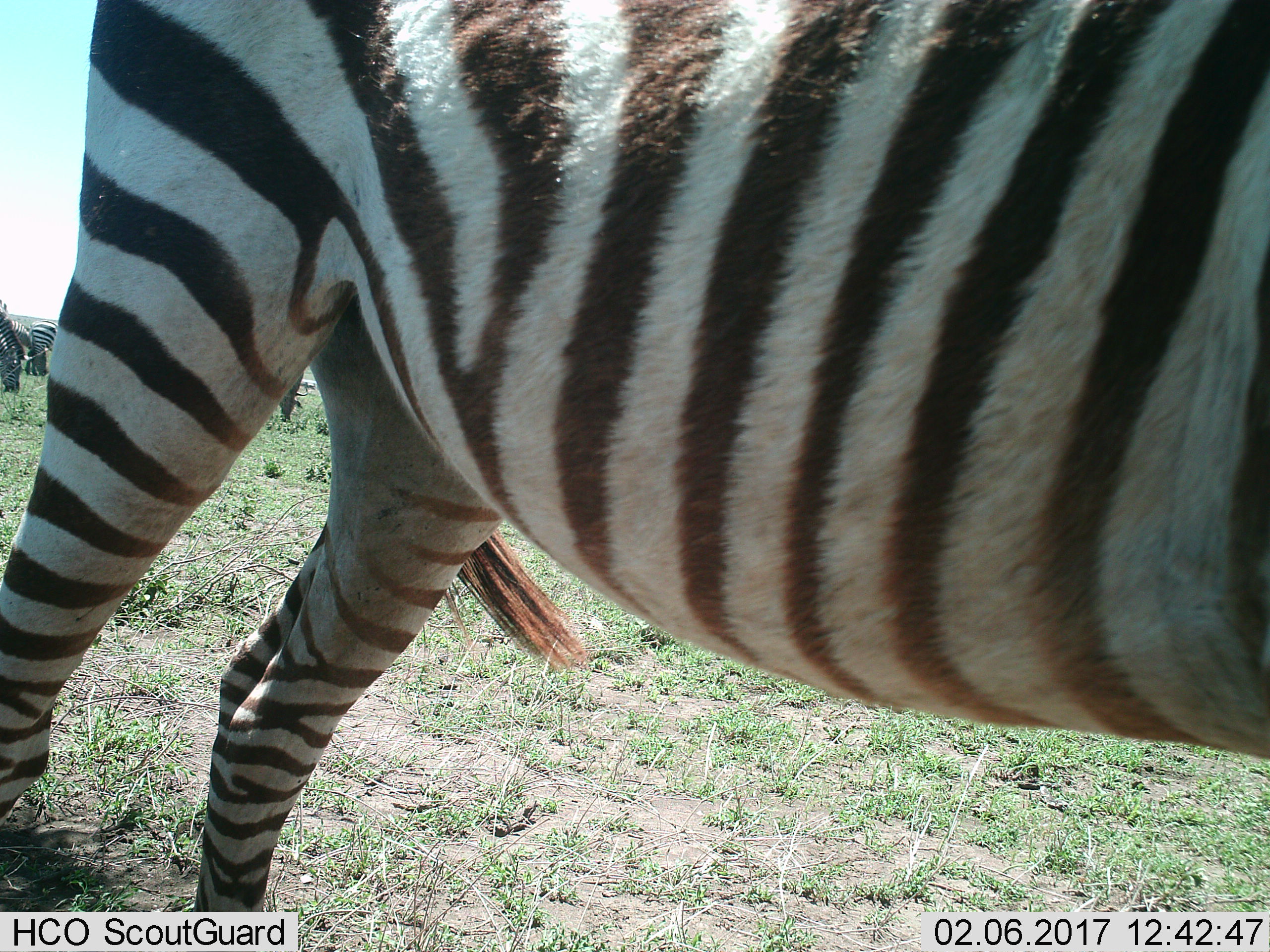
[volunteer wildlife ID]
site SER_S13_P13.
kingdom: Animalia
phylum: Chordata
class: Mammalia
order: Perissodactyla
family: Equidae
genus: Equus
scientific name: Equus quagga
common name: plains zebra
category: zebraplains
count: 4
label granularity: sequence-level